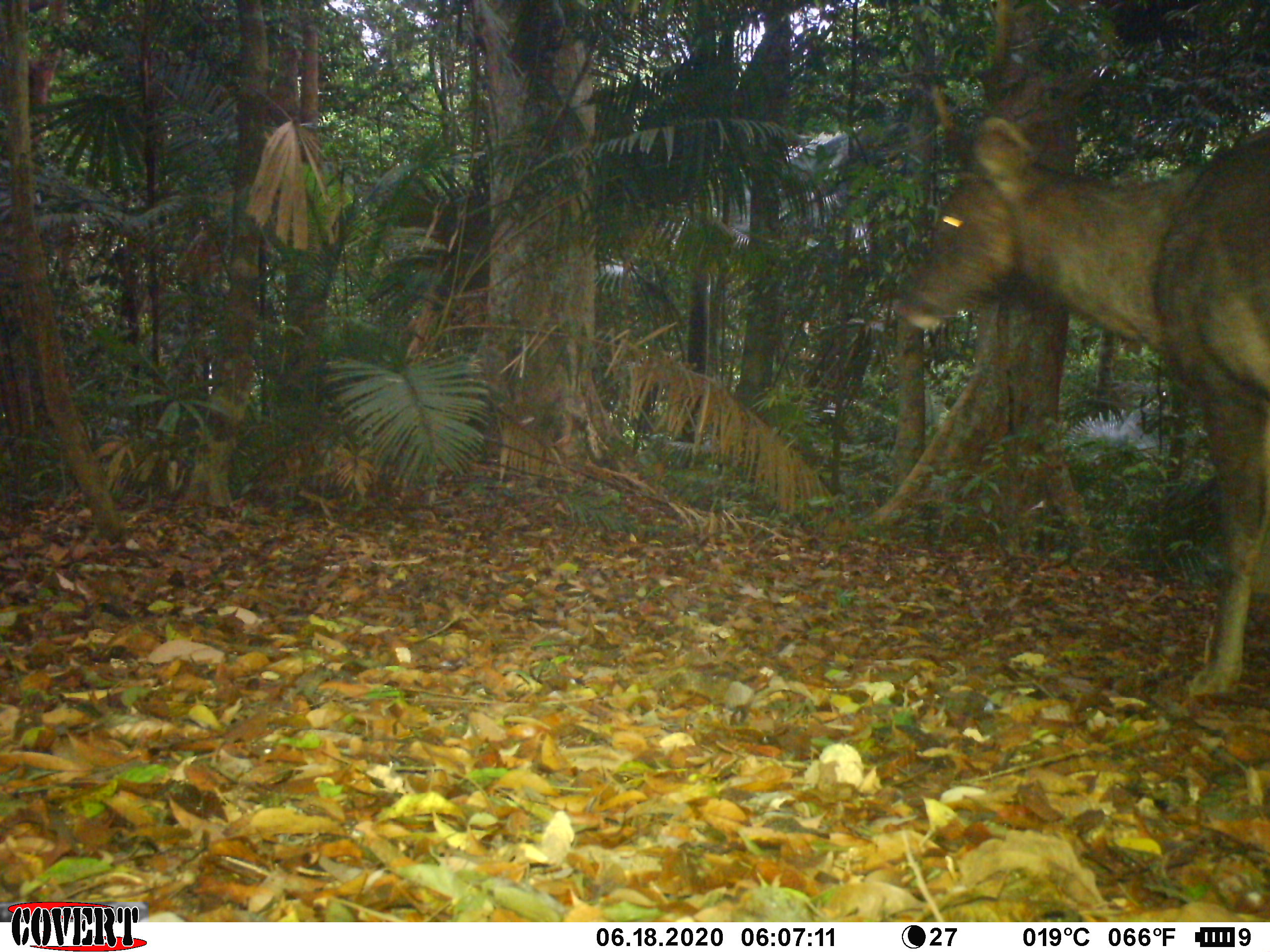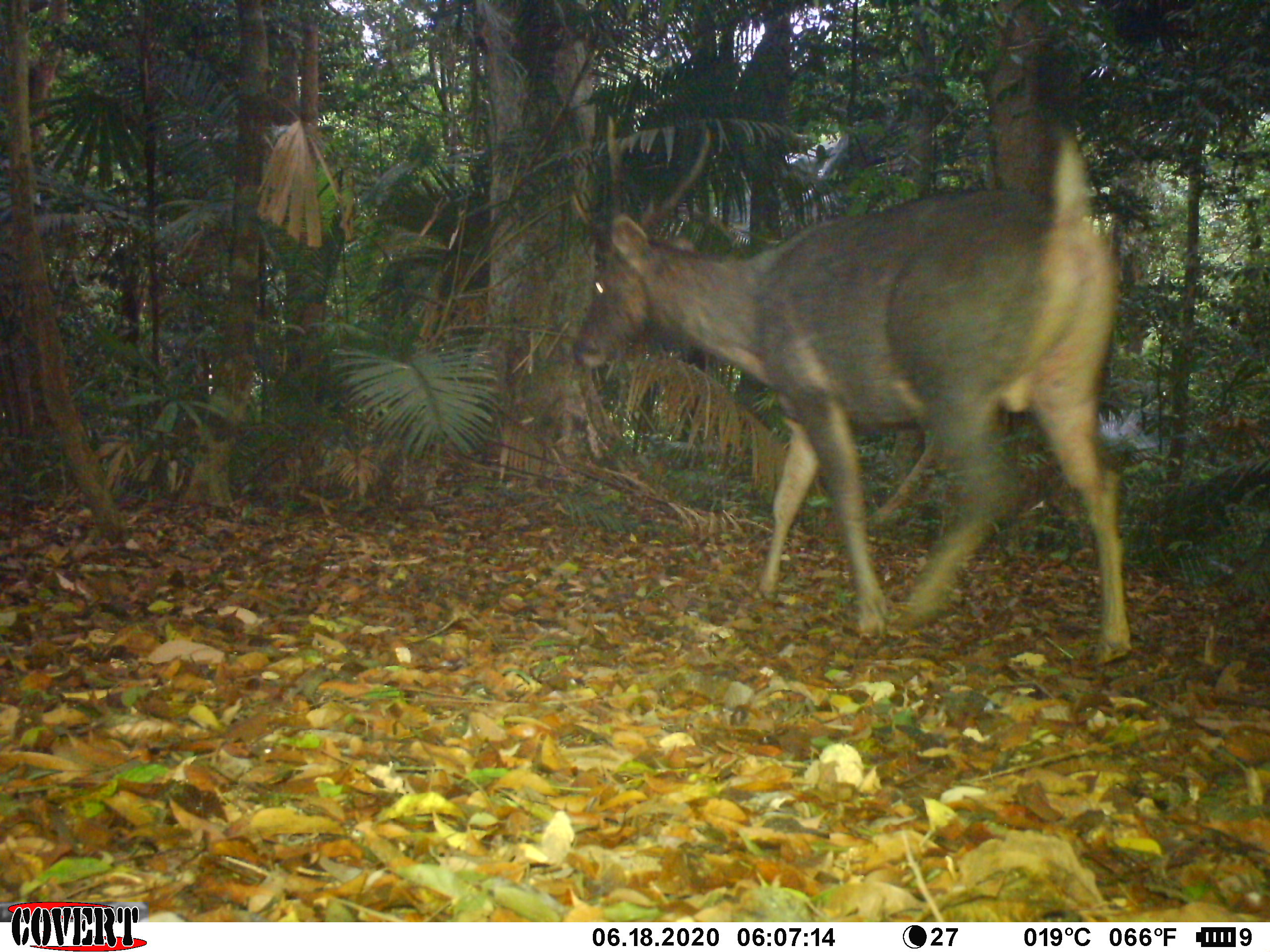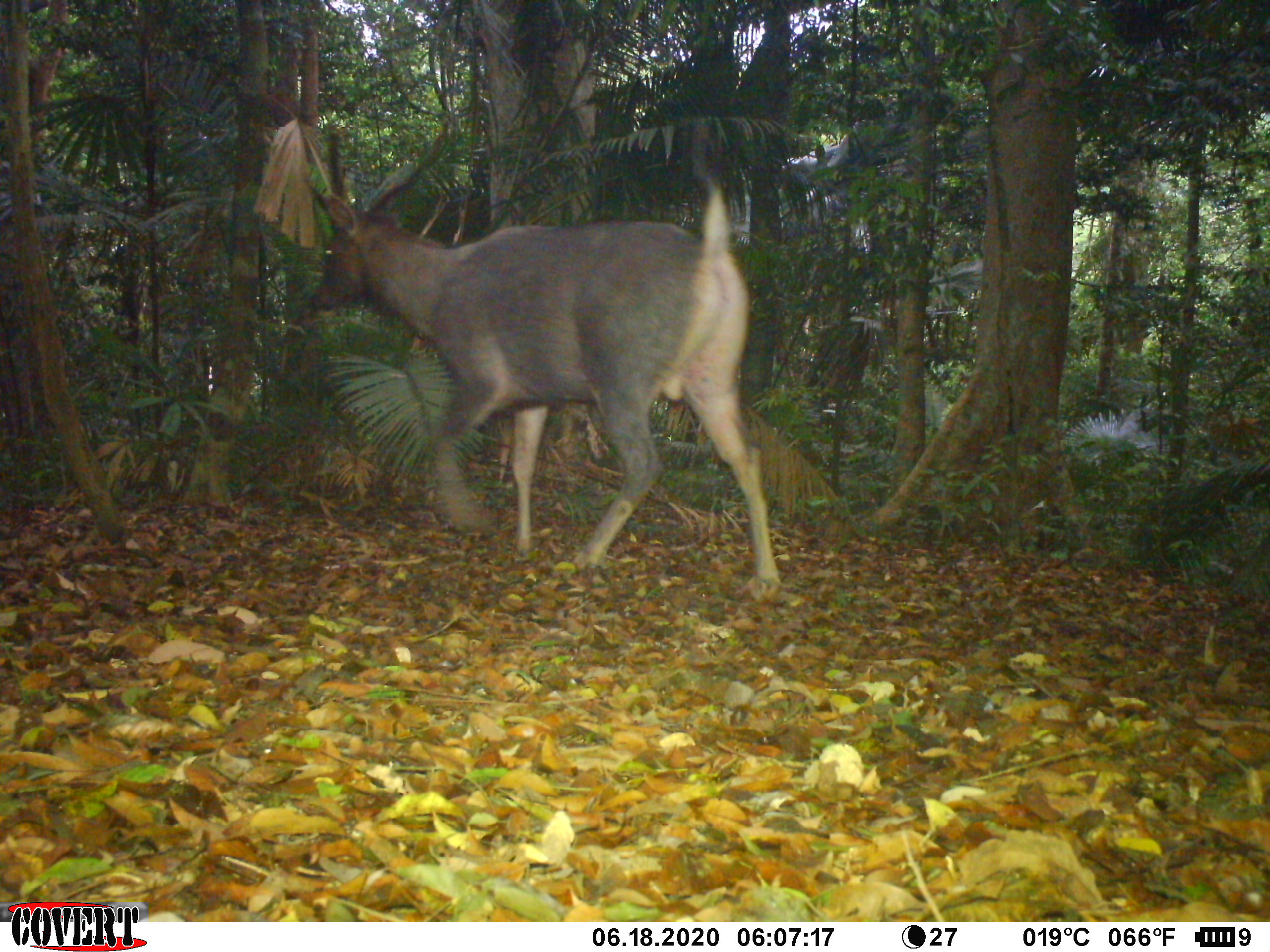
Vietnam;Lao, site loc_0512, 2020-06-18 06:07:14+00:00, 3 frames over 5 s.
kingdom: Animalia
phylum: Chordata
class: Mammalia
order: Artiodactyla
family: Cervidae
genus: Rusa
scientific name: Rusa unicolor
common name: sambar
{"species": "sambar (Rusa unicolor)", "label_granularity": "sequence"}